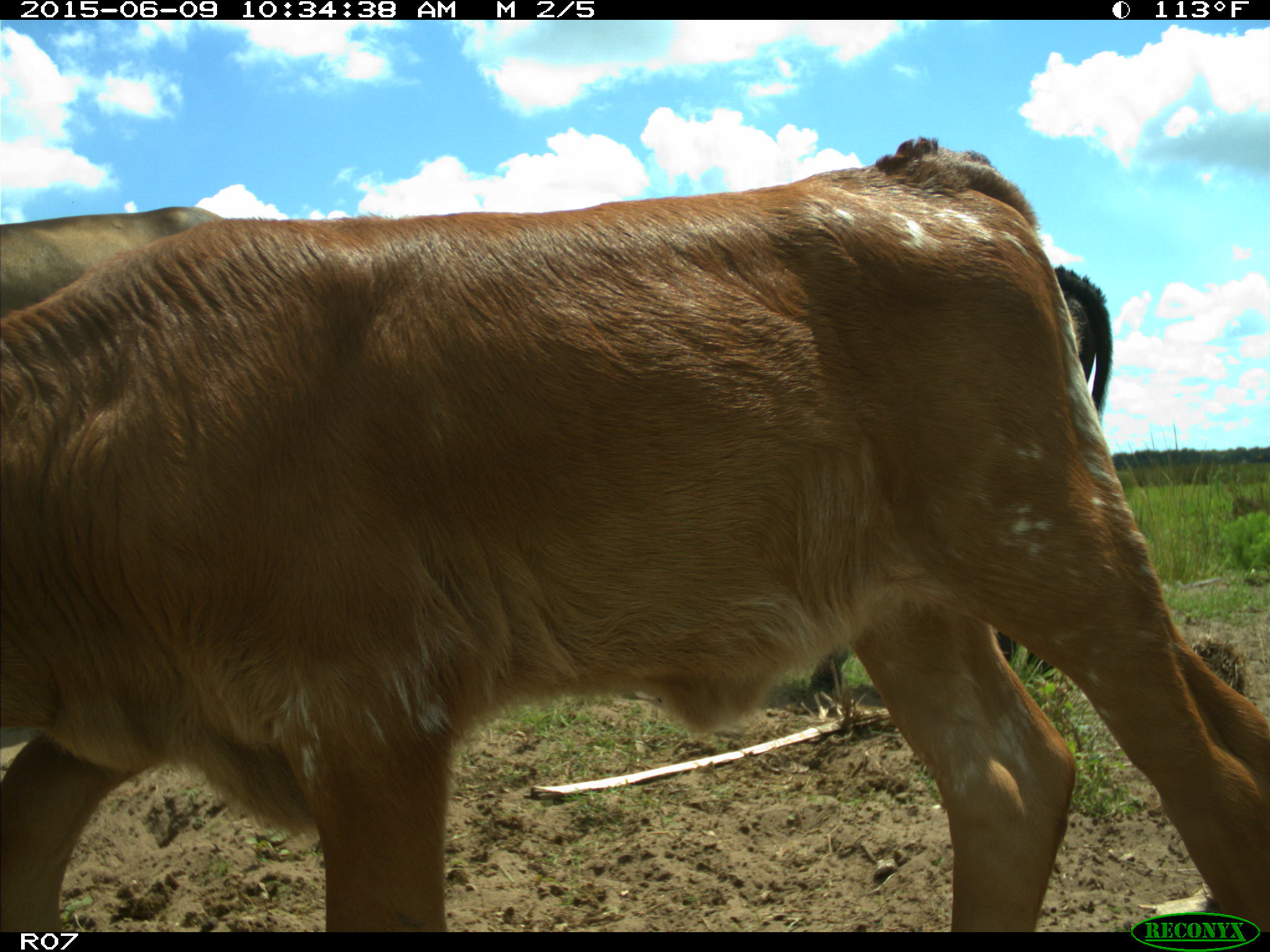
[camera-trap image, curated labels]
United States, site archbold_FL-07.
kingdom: Animalia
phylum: Chordata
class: Mammalia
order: Artiodactyla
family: Bovidae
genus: Bos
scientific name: Bos taurus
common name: domestic cow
Bos taurus (domestic cow).